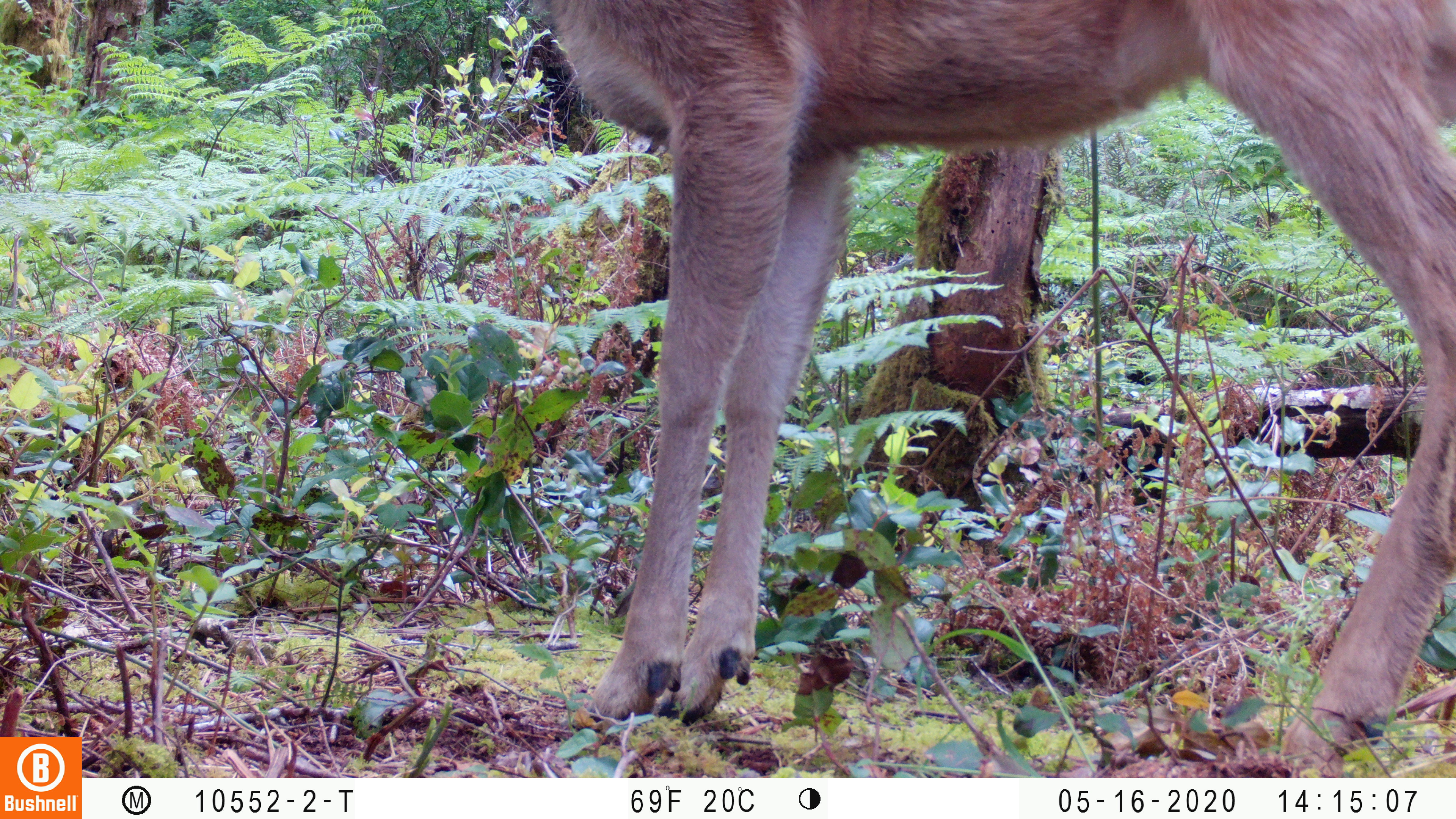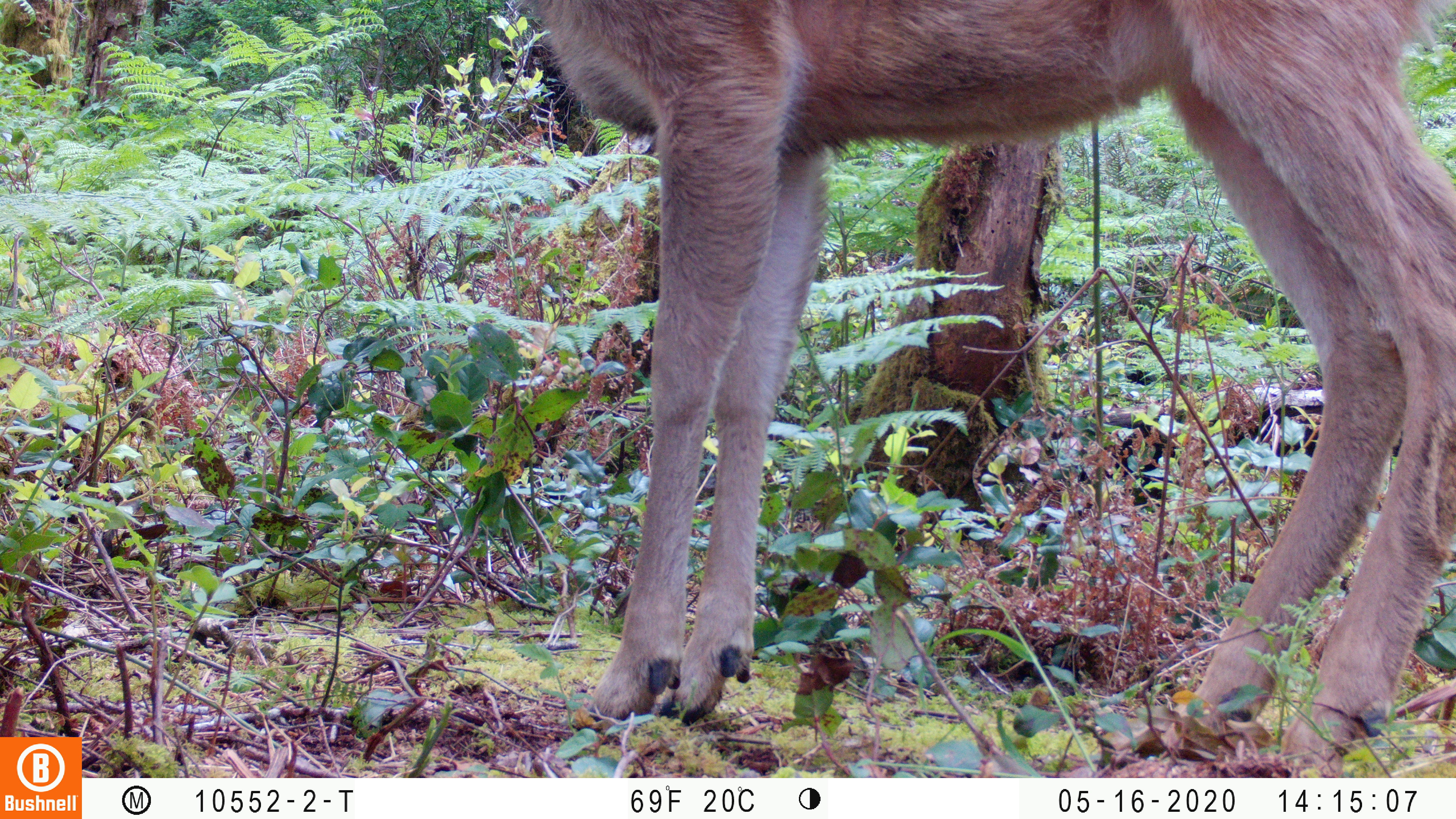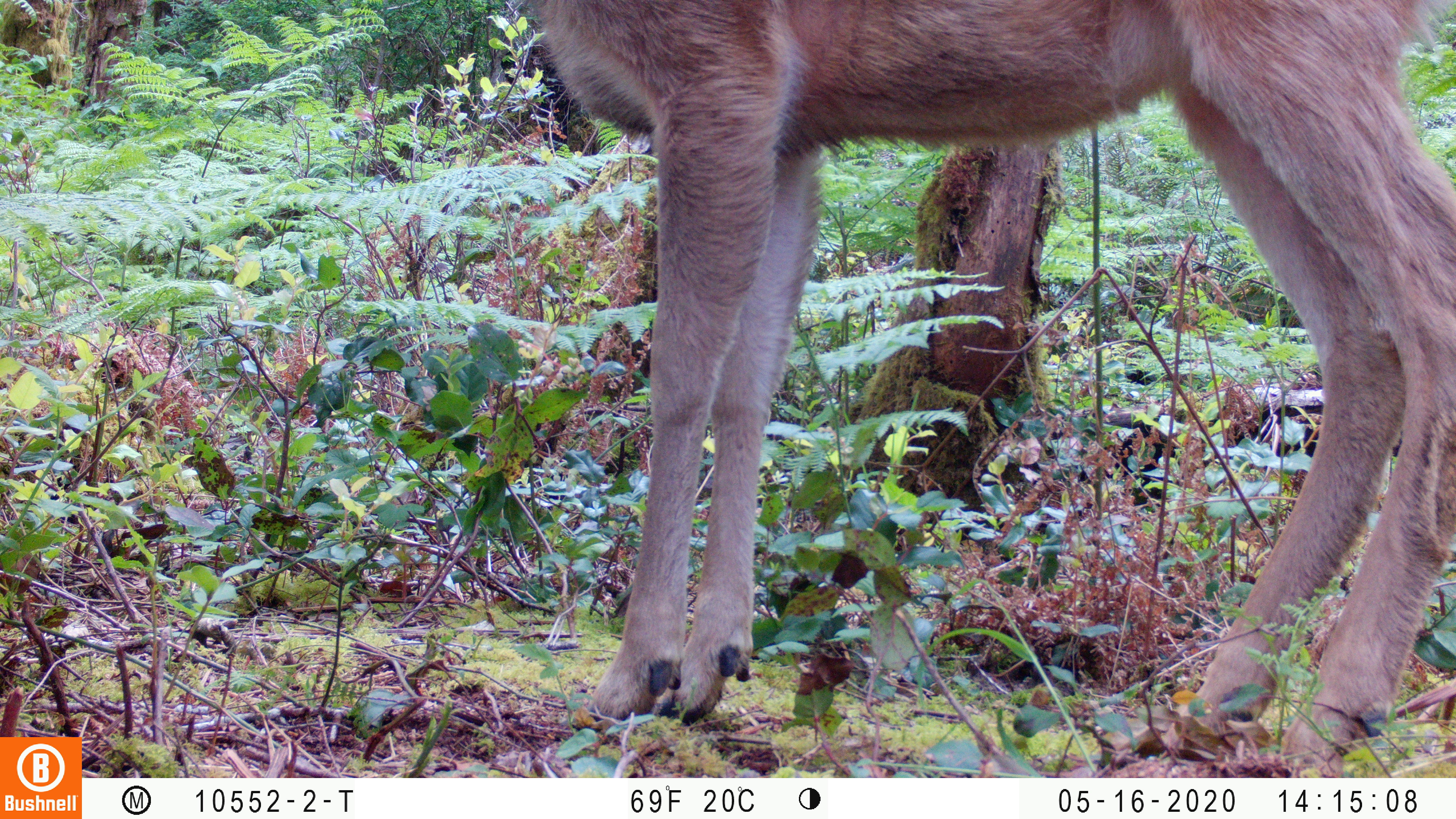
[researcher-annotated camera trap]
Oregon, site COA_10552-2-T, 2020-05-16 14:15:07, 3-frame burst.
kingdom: Animalia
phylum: Chordata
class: Mammalia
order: Artiodactyla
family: Cervidae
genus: Odocoileus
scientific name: Odocoileus hemionus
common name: black-tailed deer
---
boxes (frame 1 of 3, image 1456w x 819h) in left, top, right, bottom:
black-tailed deer: 546, 1, 1455, 765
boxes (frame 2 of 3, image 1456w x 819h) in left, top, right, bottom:
black-tailed deer: 535, 0, 1453, 759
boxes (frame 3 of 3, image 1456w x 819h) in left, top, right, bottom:
black-tailed deer: 535, 1, 1453, 753